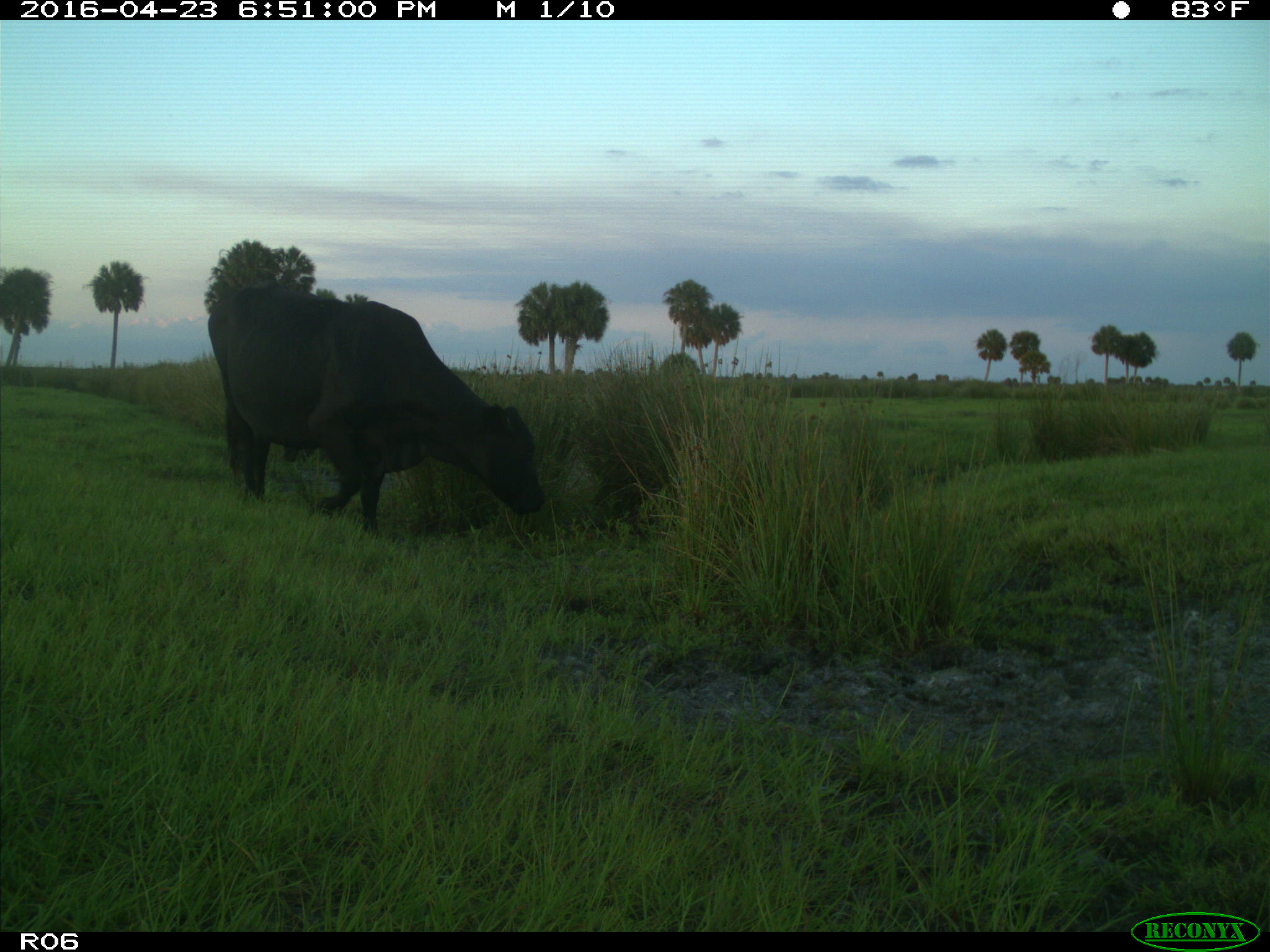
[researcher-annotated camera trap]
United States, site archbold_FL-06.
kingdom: Animalia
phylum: Chordata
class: Mammalia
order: Artiodactyla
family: Bovidae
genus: Bos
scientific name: Bos taurus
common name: domestic cow